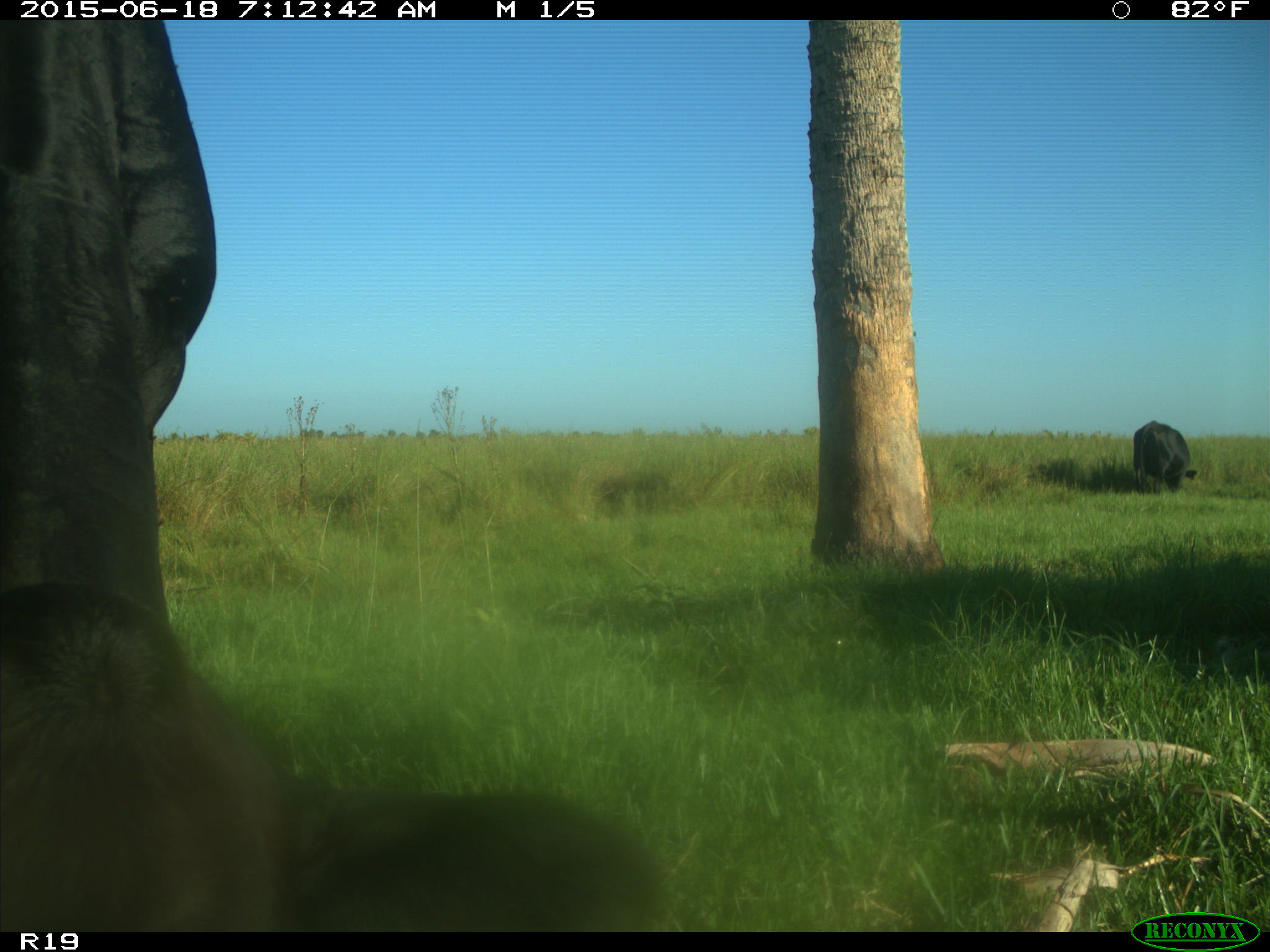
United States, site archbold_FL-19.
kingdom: Animalia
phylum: Chordata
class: Mammalia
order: Artiodactyla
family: Bovidae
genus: Bos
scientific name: Bos taurus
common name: domestic cow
Bos taurus (domestic cow).